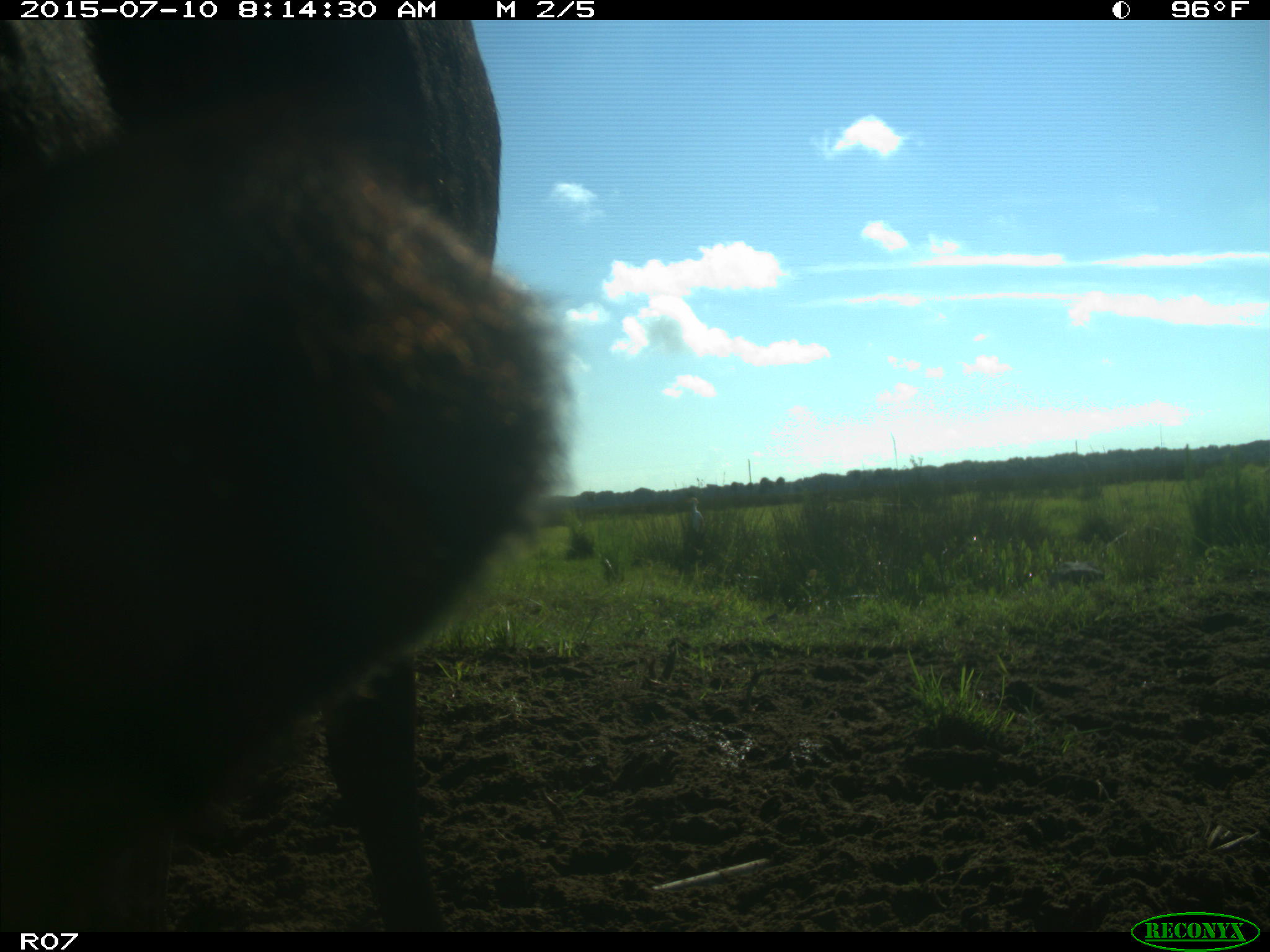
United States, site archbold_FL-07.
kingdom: Animalia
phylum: Chordata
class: Mammalia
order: Artiodactyla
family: Bovidae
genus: Bos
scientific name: Bos taurus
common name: domestic cow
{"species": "Bos taurus (domestic cow)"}